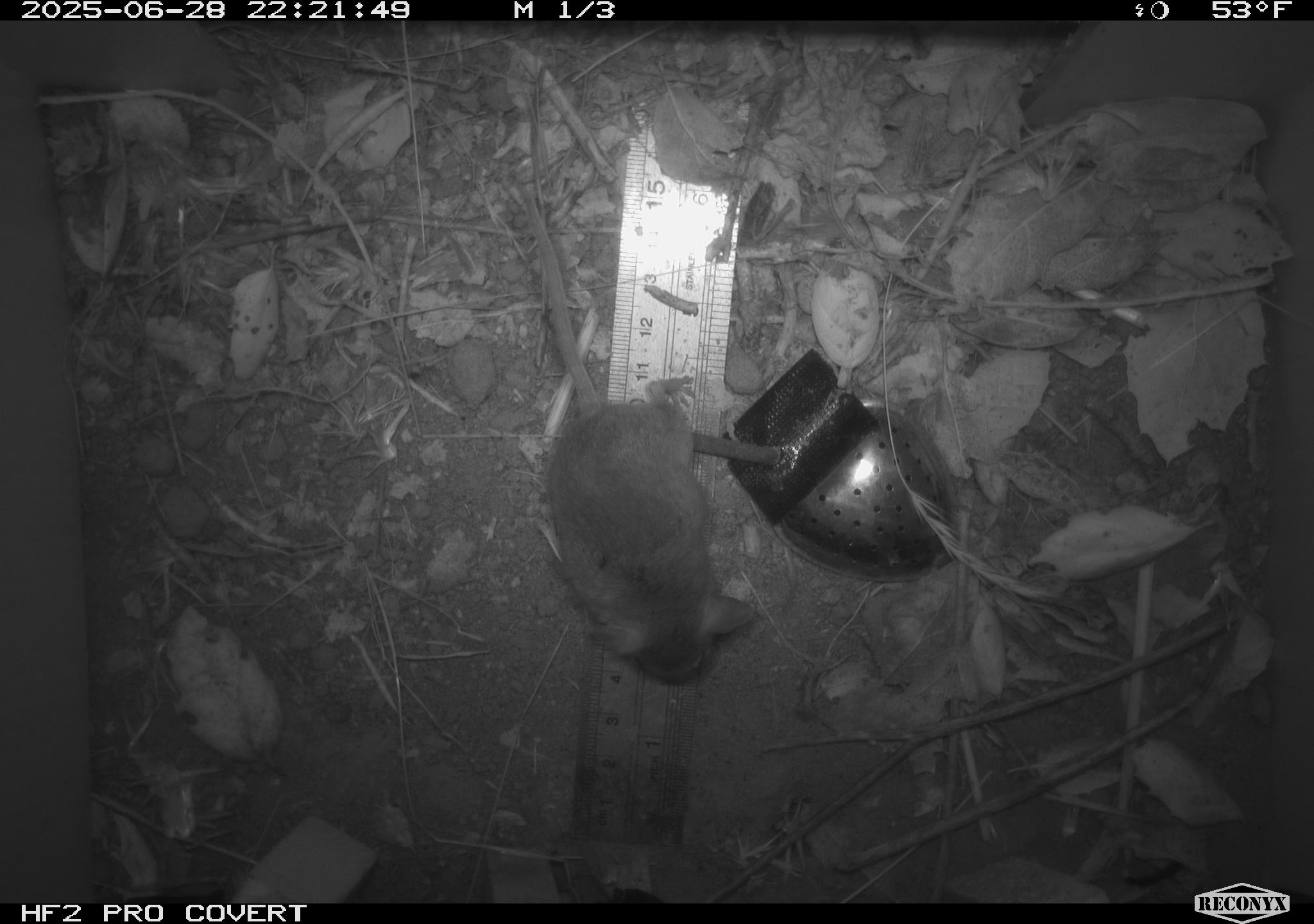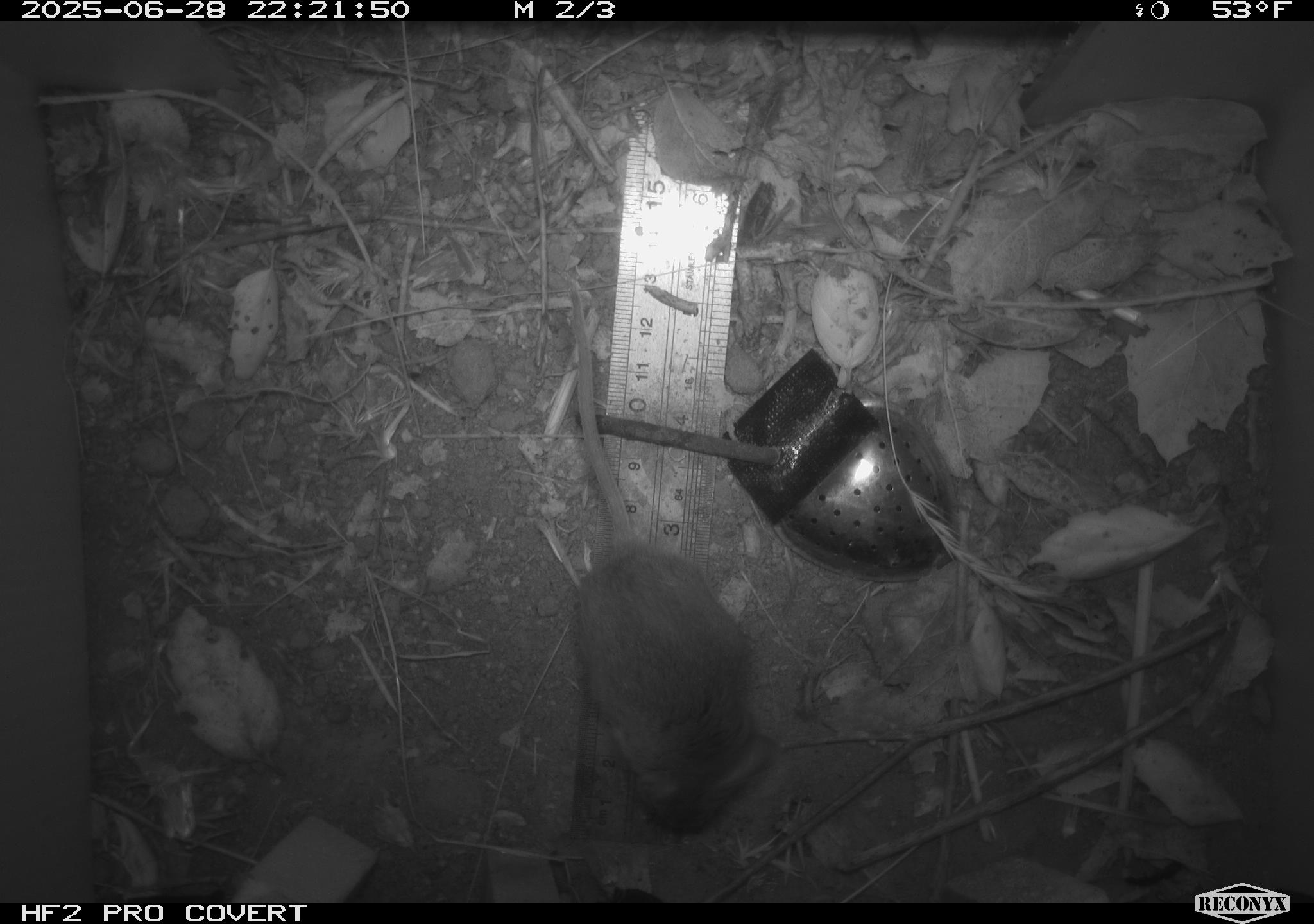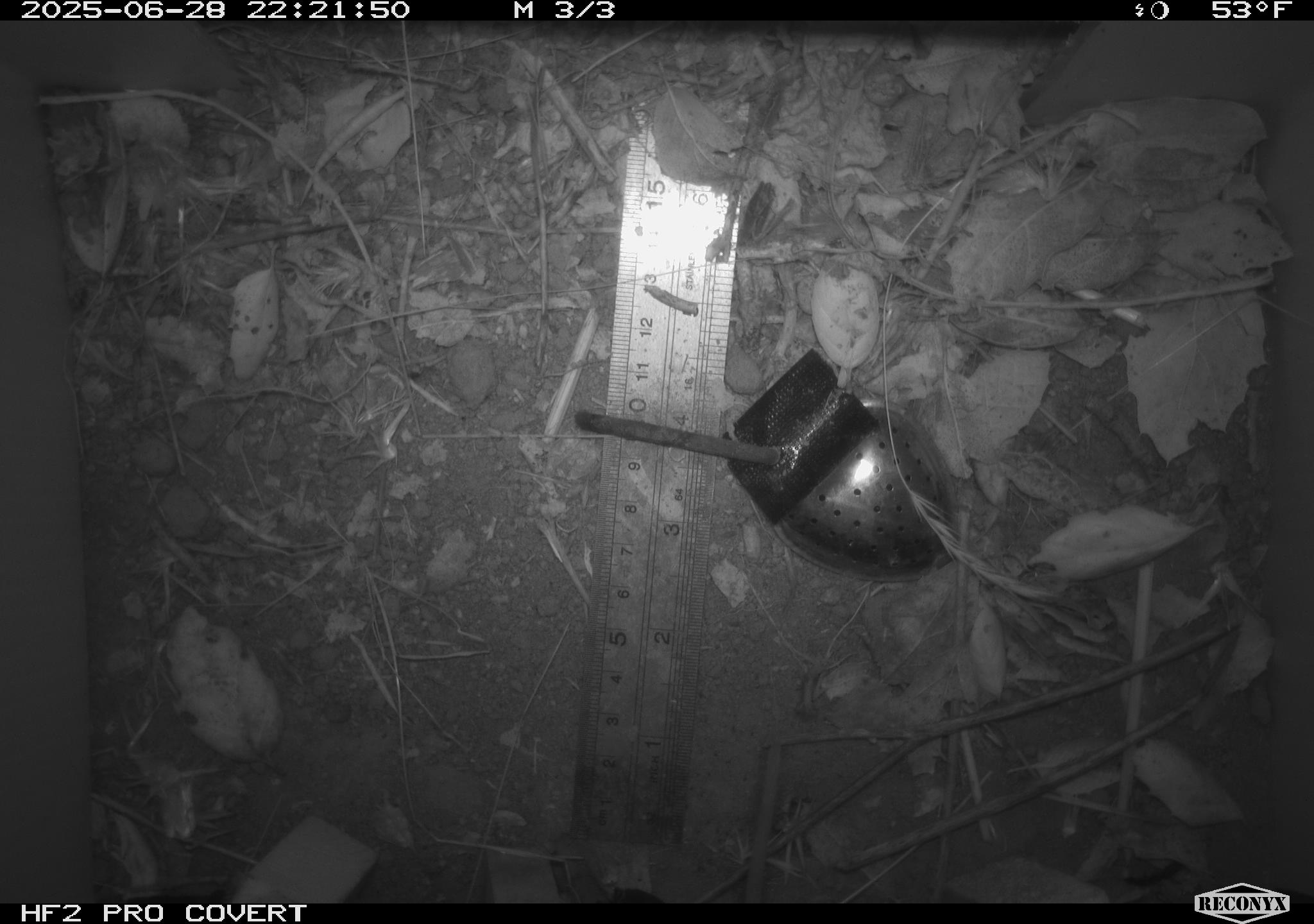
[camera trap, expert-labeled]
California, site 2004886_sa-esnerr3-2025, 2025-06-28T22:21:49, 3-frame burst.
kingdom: Animalia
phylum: Chordata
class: Mammalia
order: Rodentia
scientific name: Rodentia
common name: rodent